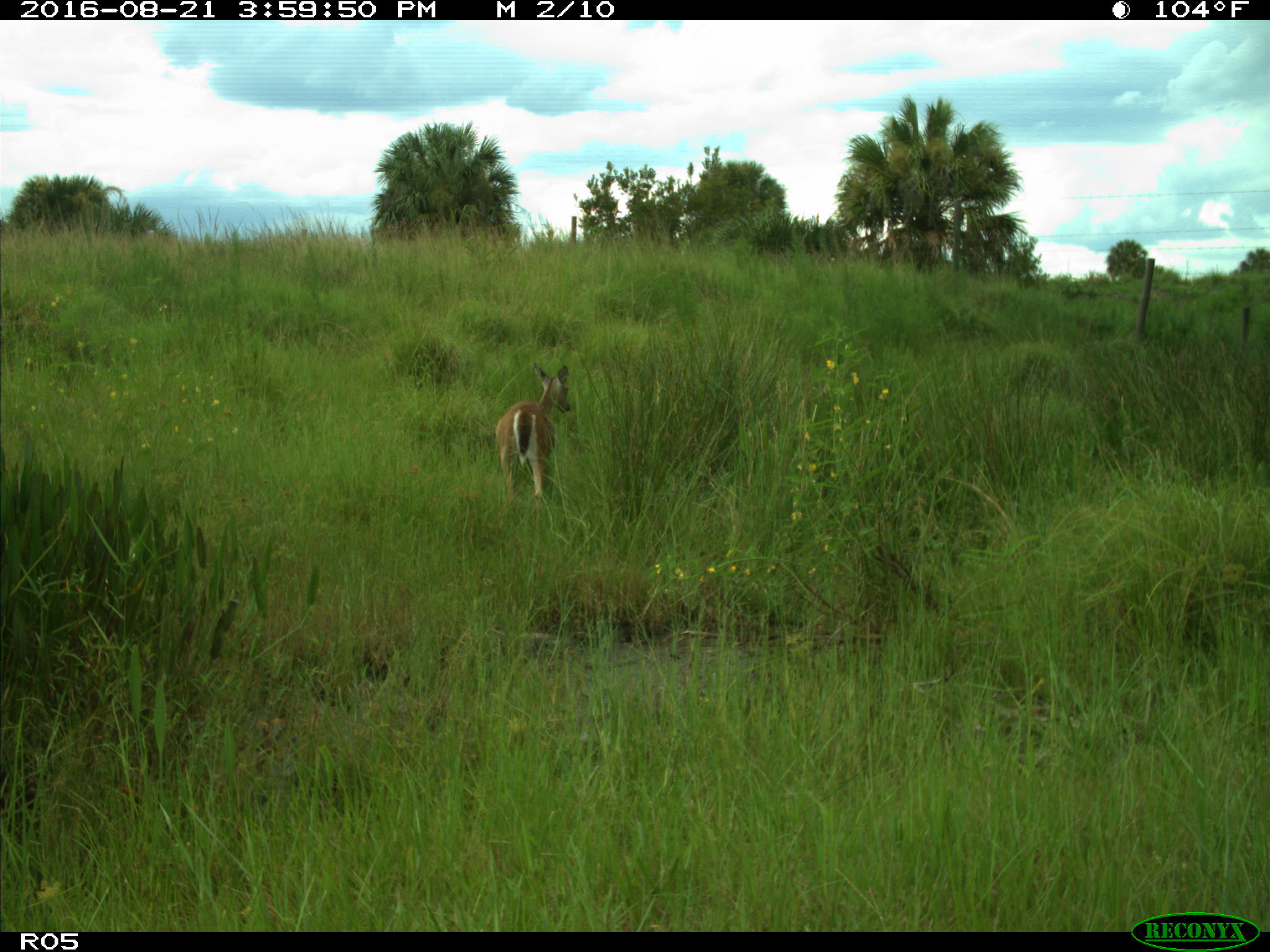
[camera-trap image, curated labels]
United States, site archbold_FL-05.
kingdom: Animalia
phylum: Chordata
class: Mammalia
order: Artiodactyla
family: Cervidae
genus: Odocoileus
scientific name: Odocoileus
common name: deer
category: unidentified deer